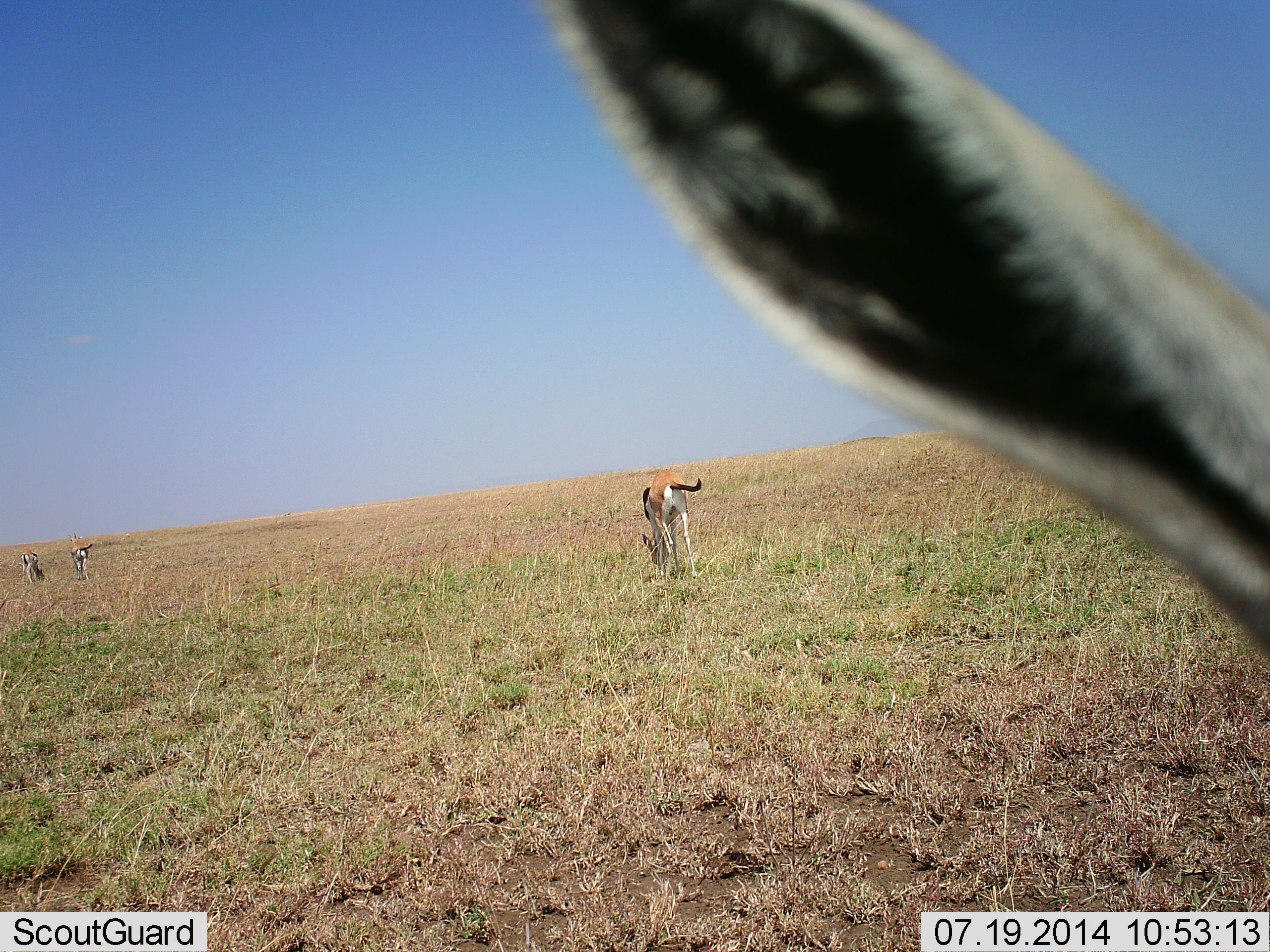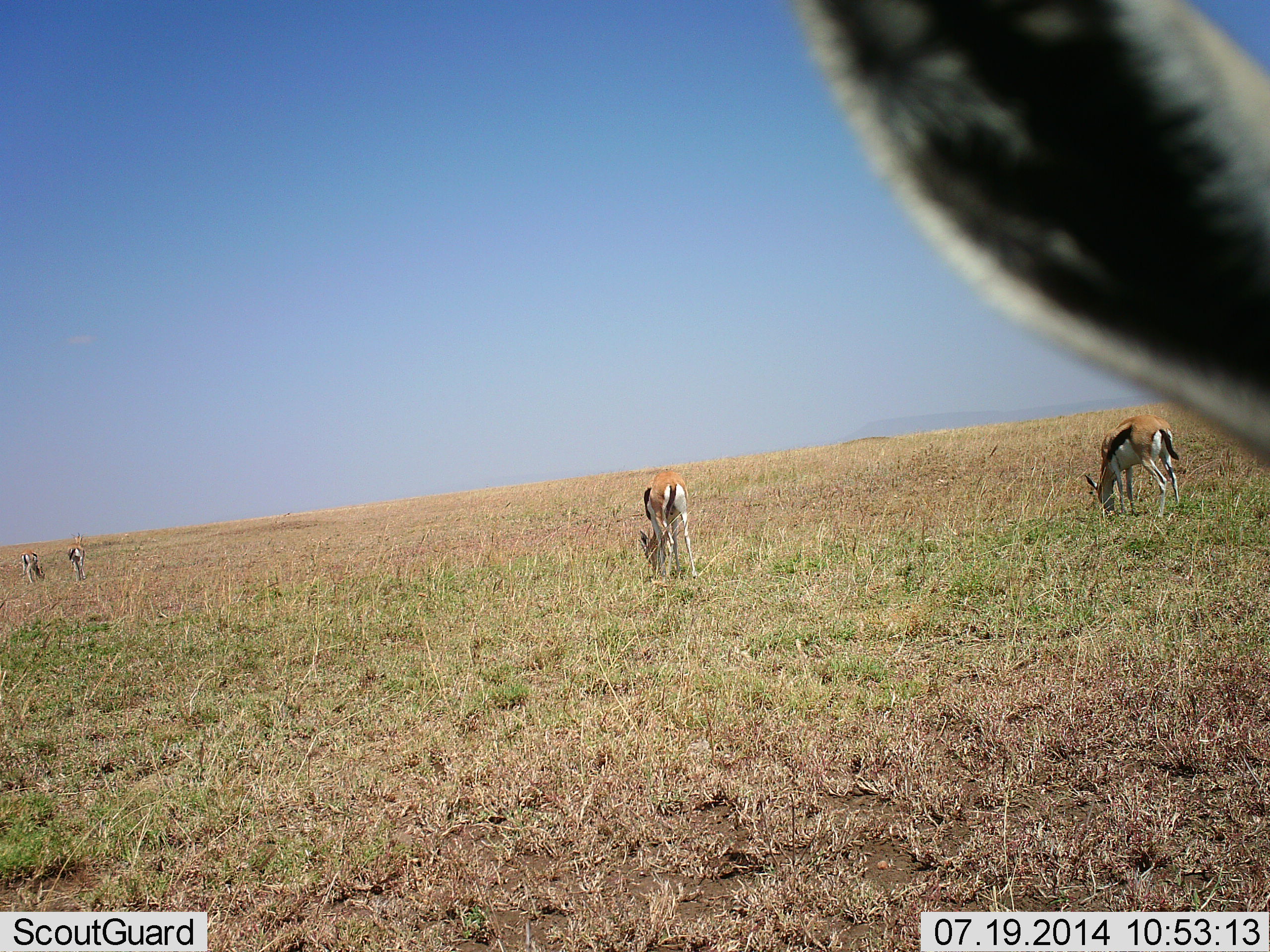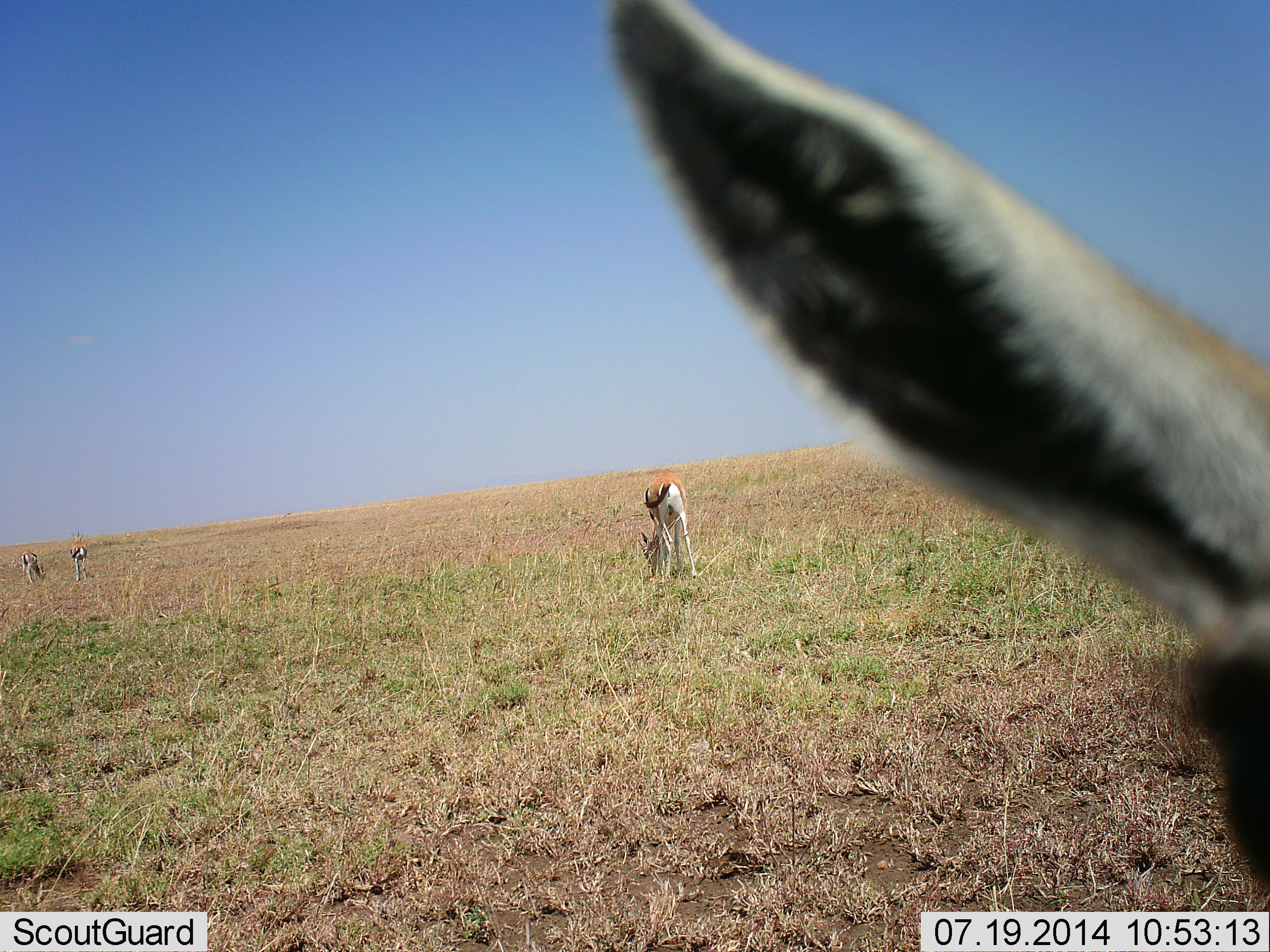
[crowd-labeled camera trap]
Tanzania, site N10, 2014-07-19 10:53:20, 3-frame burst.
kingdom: Animalia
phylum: Chordata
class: Mammalia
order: Artiodactyla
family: Bovidae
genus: Eudorcas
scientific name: Eudorcas thomsonii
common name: thomson's gazelle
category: gazellethomsons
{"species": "gazellethomsons (thomson's gazelle) (Eudorcas thomsonii)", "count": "5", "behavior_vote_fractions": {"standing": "40%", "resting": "10%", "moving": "0%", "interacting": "0%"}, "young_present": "0%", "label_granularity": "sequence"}